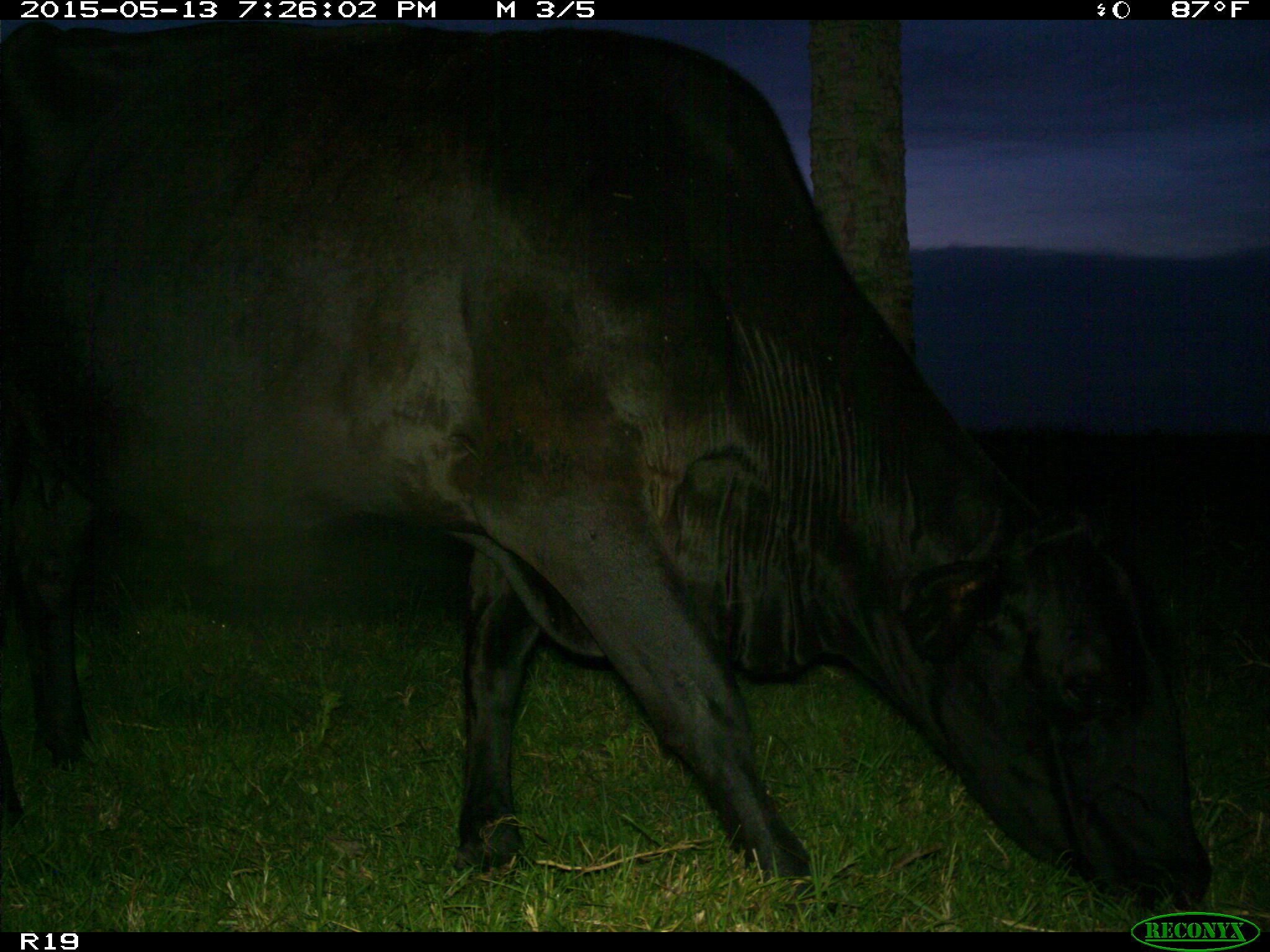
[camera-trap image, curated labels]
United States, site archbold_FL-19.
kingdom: Animalia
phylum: Chordata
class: Mammalia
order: Artiodactyla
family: Bovidae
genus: Bos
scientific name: Bos taurus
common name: domestic cow